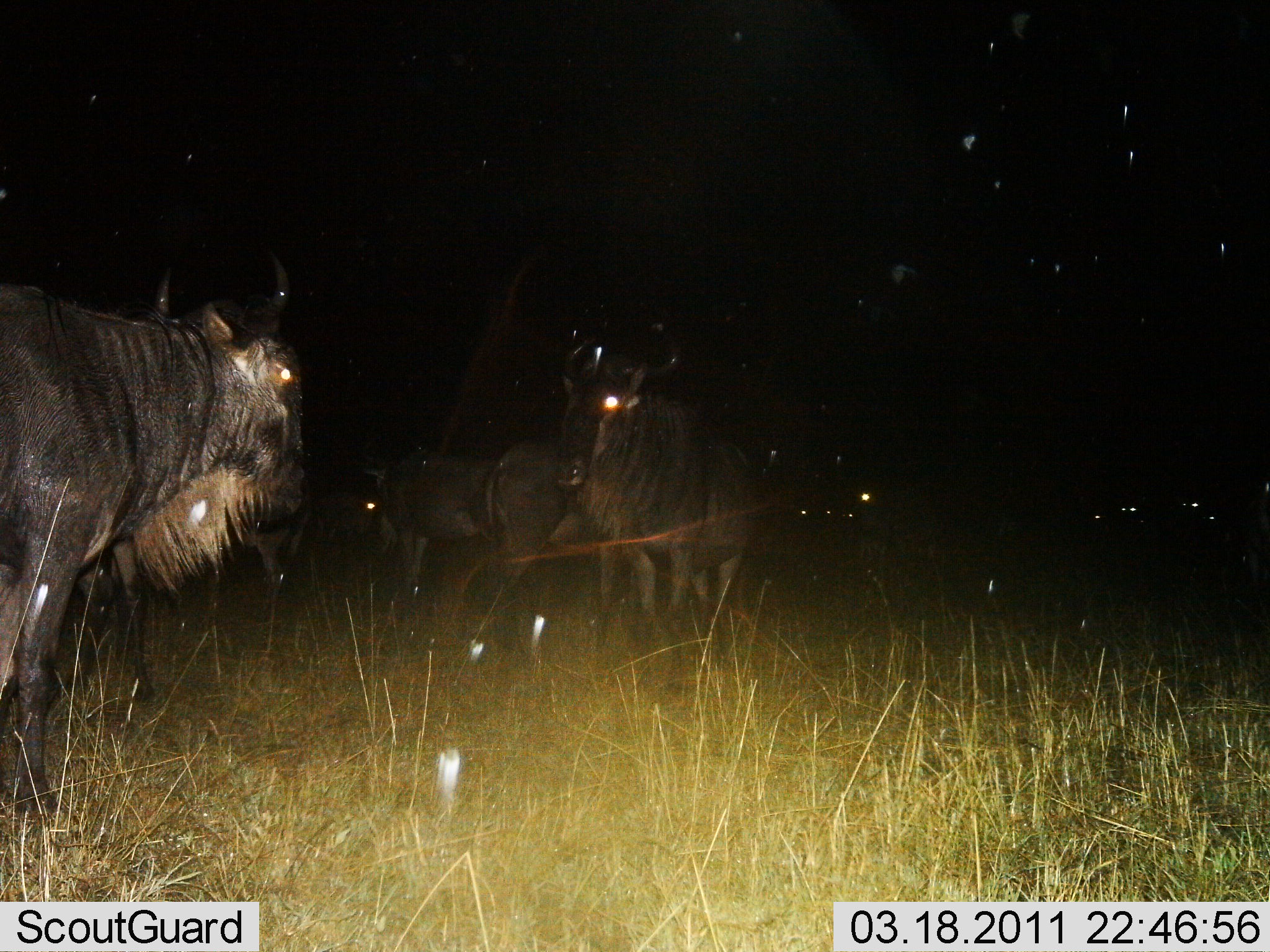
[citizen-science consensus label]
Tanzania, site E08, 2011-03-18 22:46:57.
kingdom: Animalia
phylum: Chordata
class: Mammalia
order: Artiodactyla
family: Bovidae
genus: Connochaetes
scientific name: Connochaetes taurinus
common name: blue wildebeest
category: wildebeest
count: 4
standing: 82%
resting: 0%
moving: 18%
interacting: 9%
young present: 0%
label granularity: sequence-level